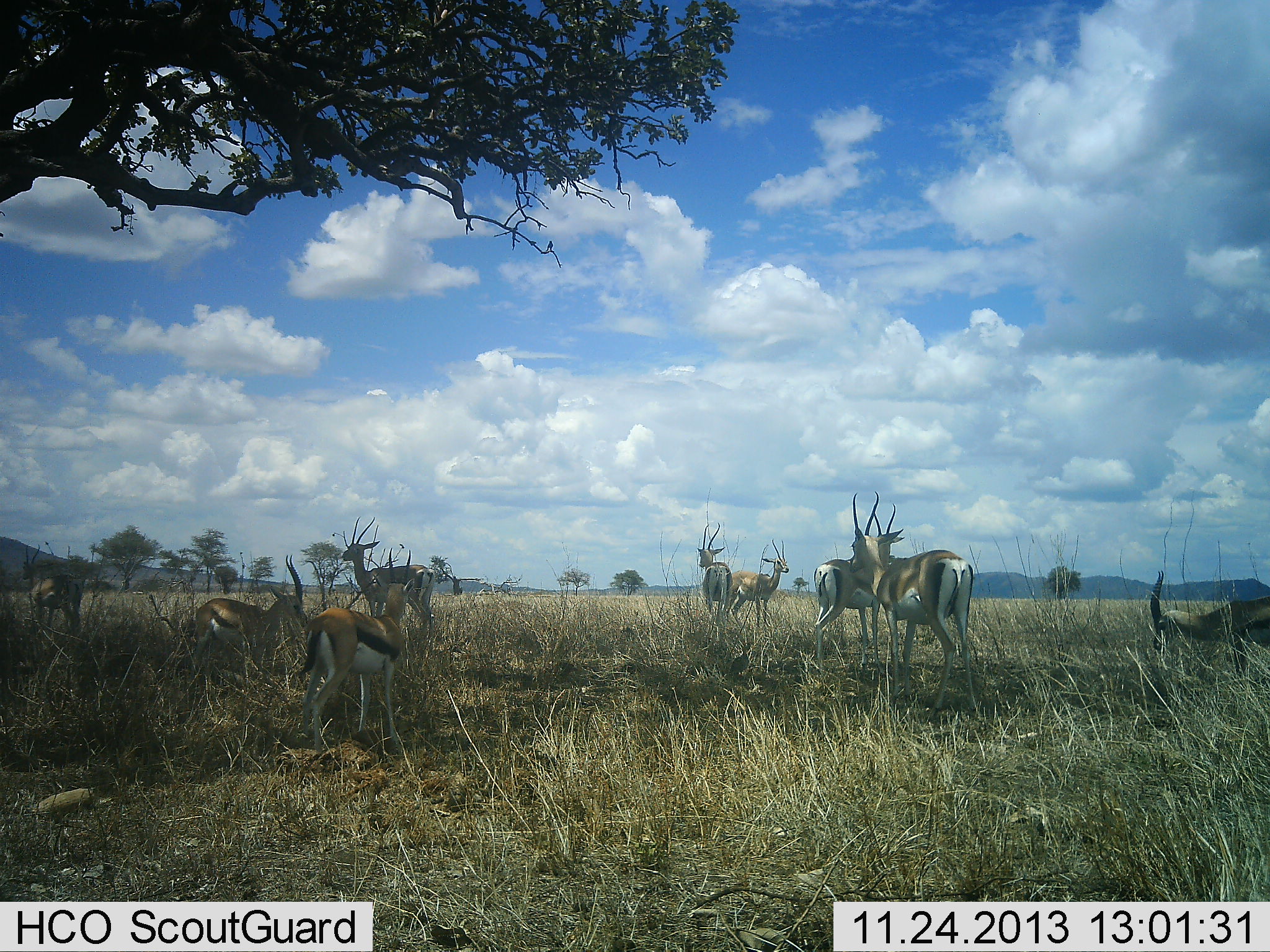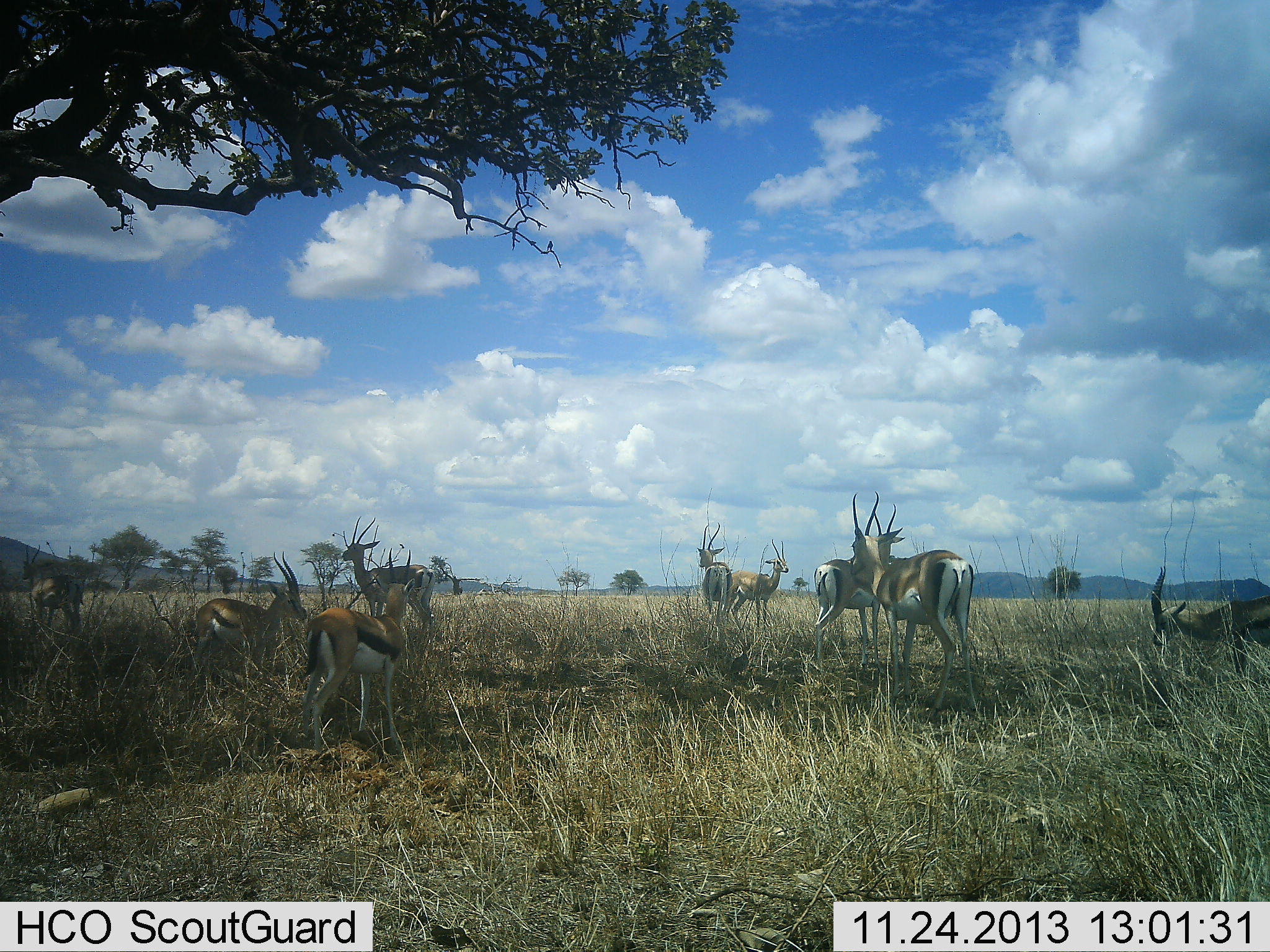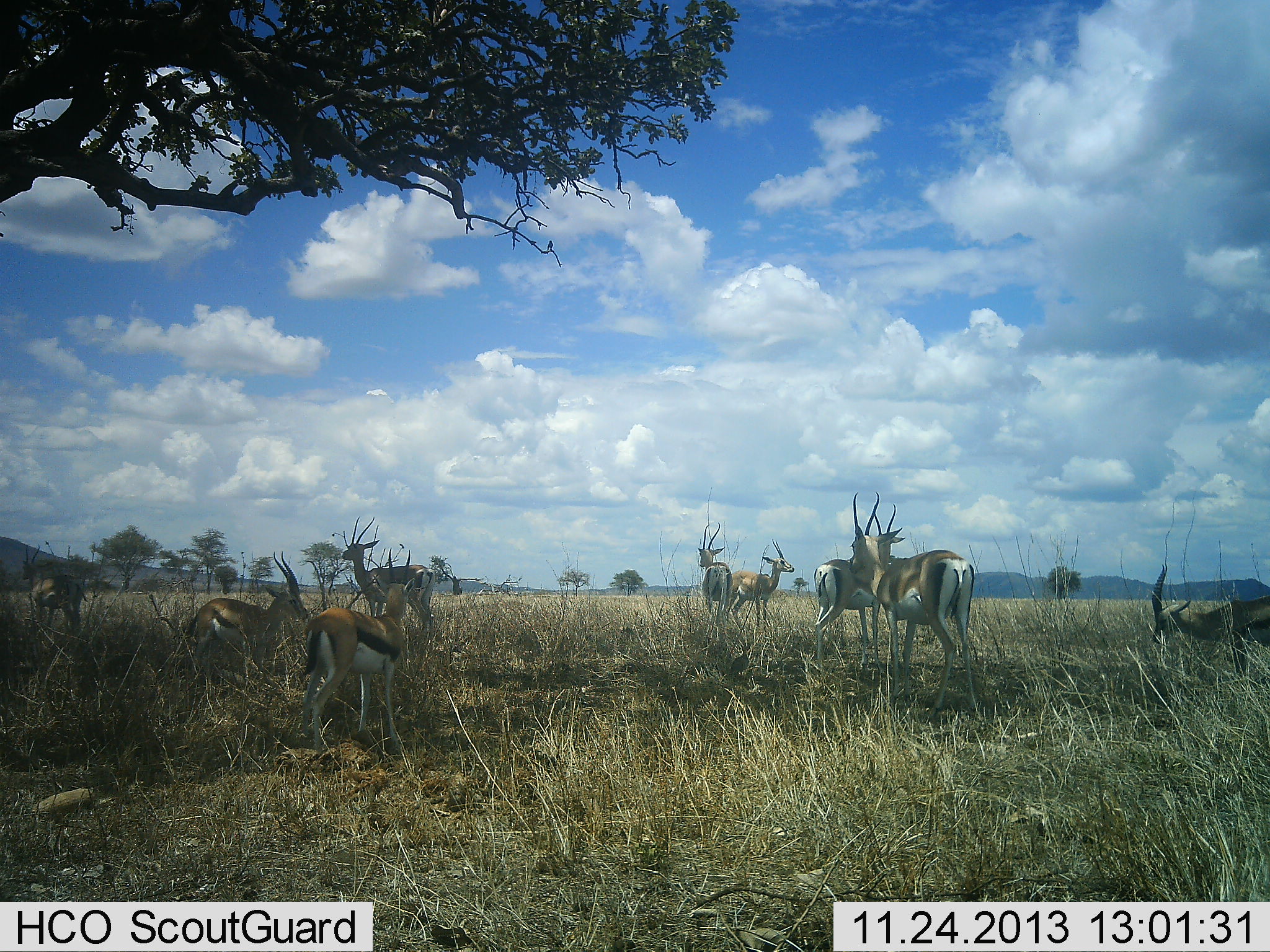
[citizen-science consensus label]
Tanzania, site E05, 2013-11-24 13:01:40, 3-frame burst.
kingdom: Animalia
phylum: Chordata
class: Mammalia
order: Artiodactyla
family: Bovidae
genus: Eudorcas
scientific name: Eudorcas thomsonii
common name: thomson's gazelle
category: gazellethomsons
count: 9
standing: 88%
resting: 24%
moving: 7%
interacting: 7%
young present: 5%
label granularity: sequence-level